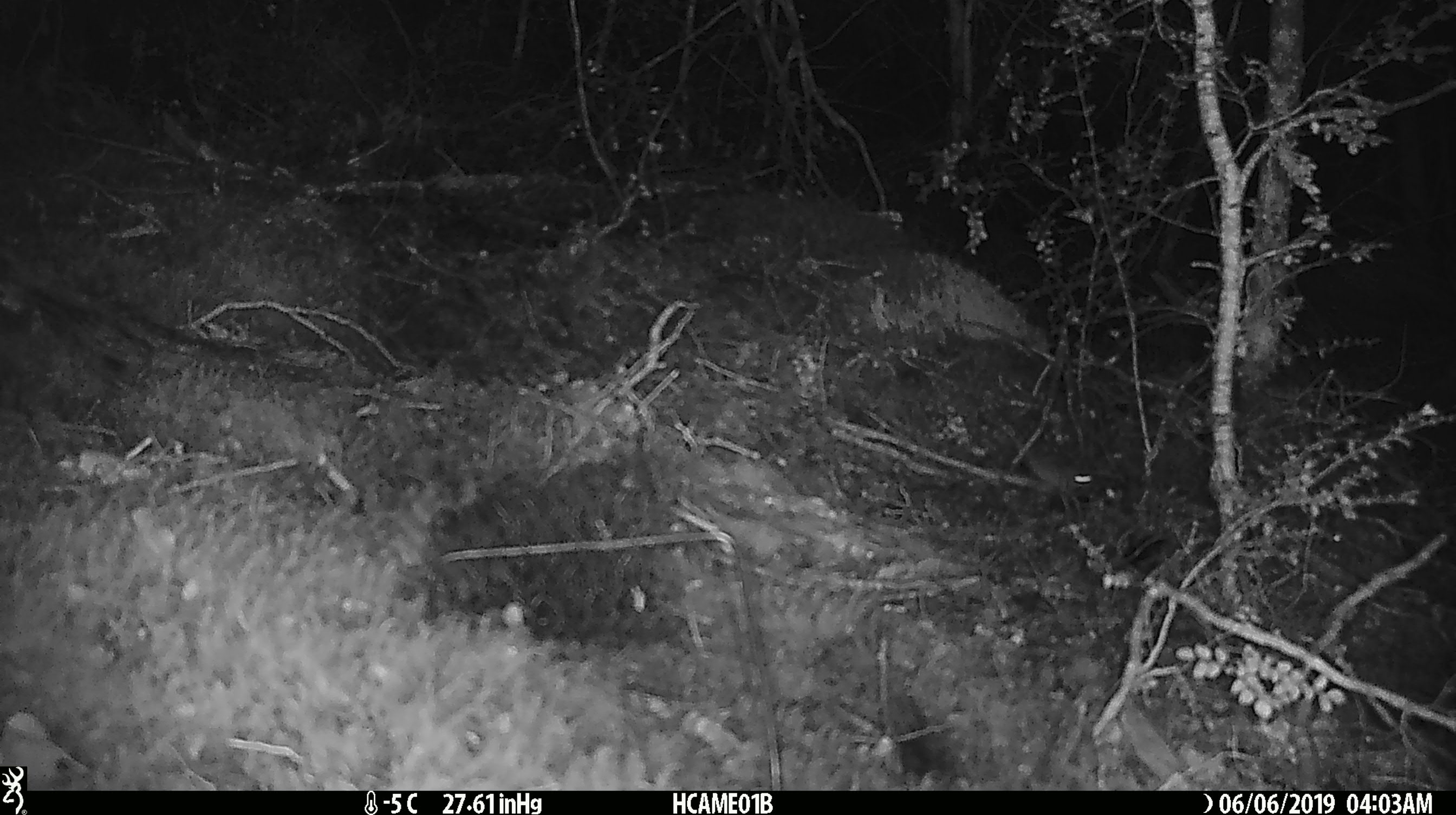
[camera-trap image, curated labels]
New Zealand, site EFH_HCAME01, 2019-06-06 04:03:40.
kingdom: Animalia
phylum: Chordata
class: Mammalia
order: Rodentia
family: Muridae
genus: Mus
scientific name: Mus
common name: mouse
Mouse (Mus).